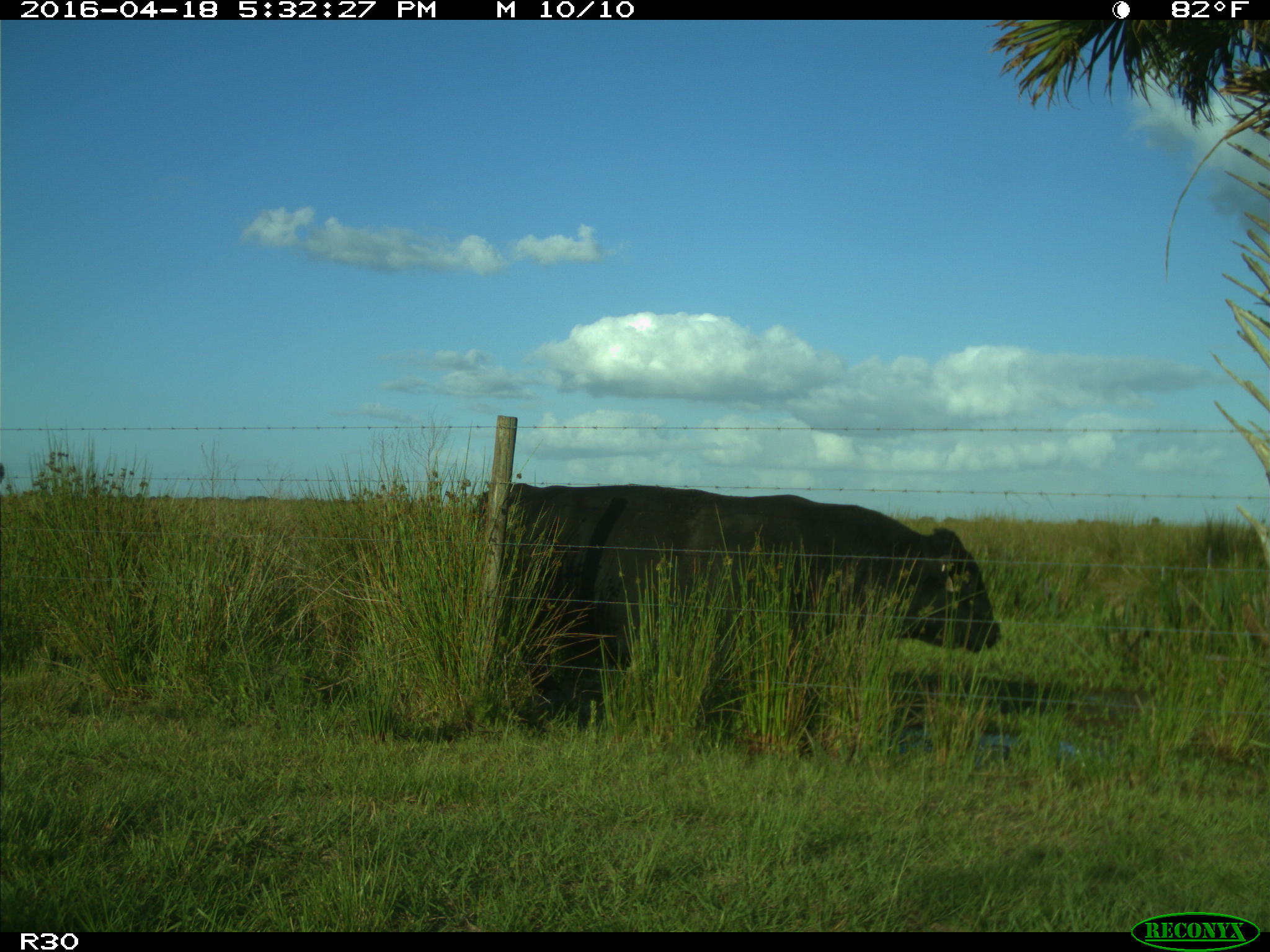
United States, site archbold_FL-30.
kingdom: Animalia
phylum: Chordata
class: Mammalia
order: Artiodactyla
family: Bovidae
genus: Bos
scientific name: Bos taurus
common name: domestic cow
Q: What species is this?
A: Bos taurus (domestic cow).